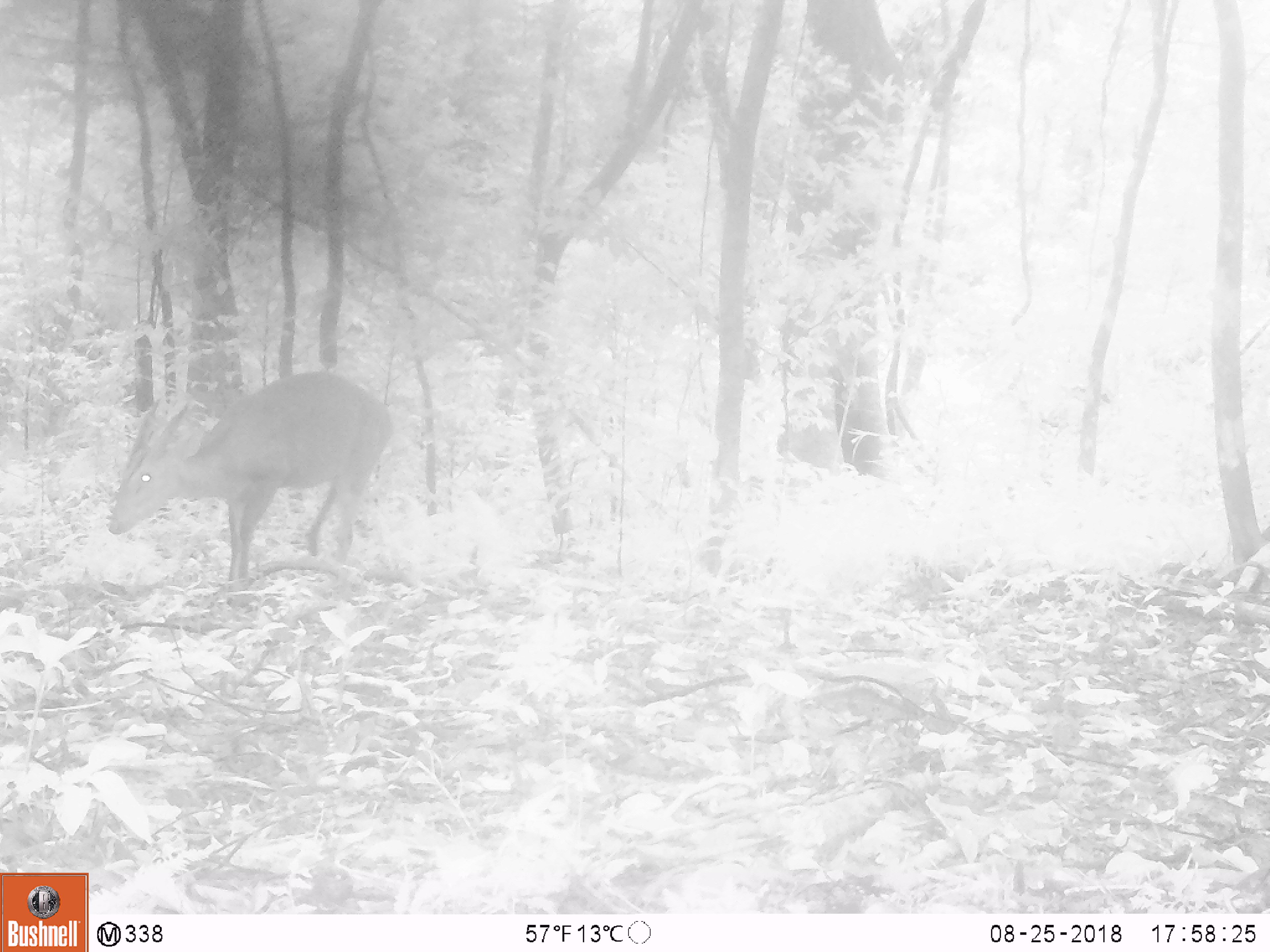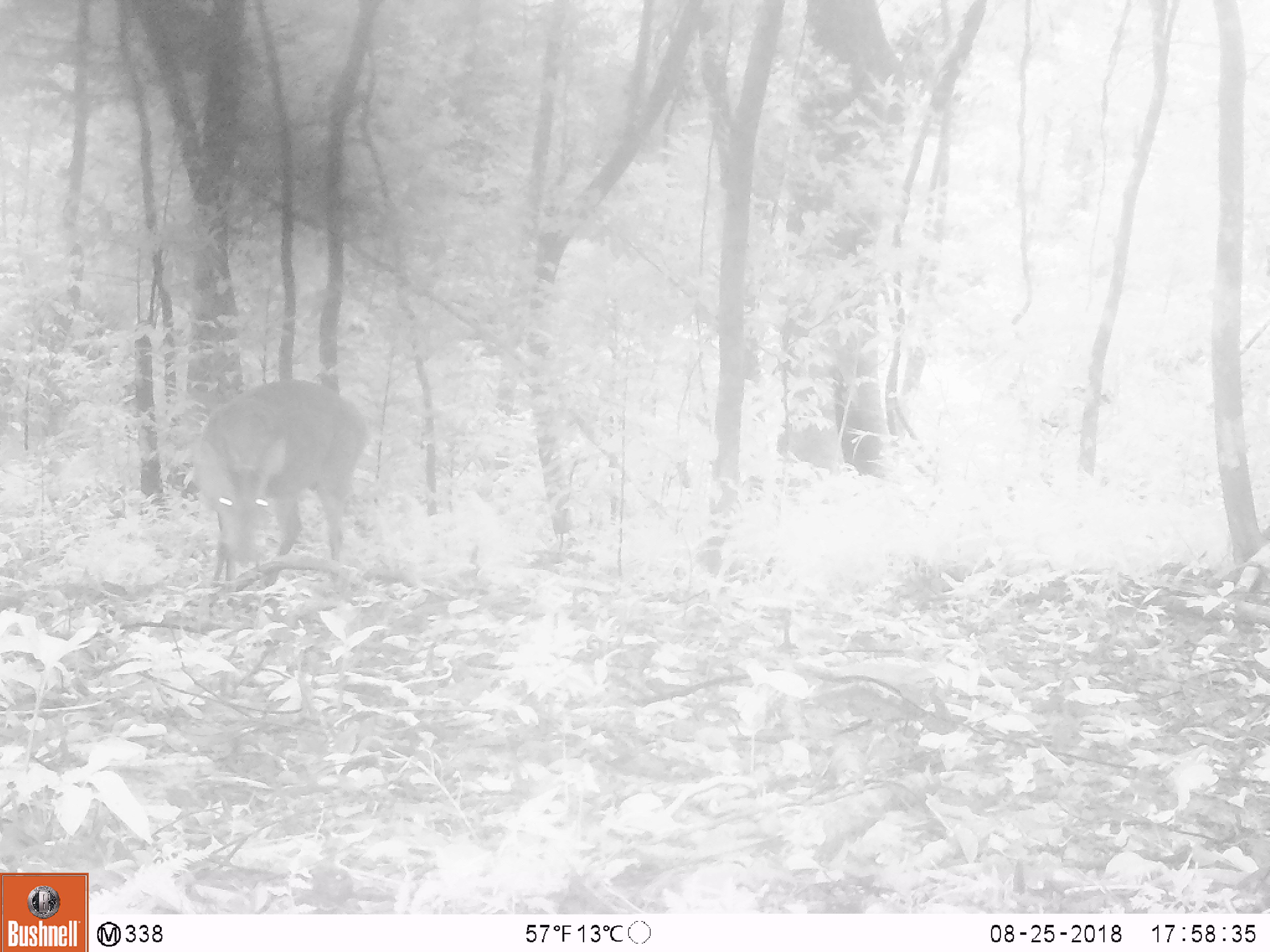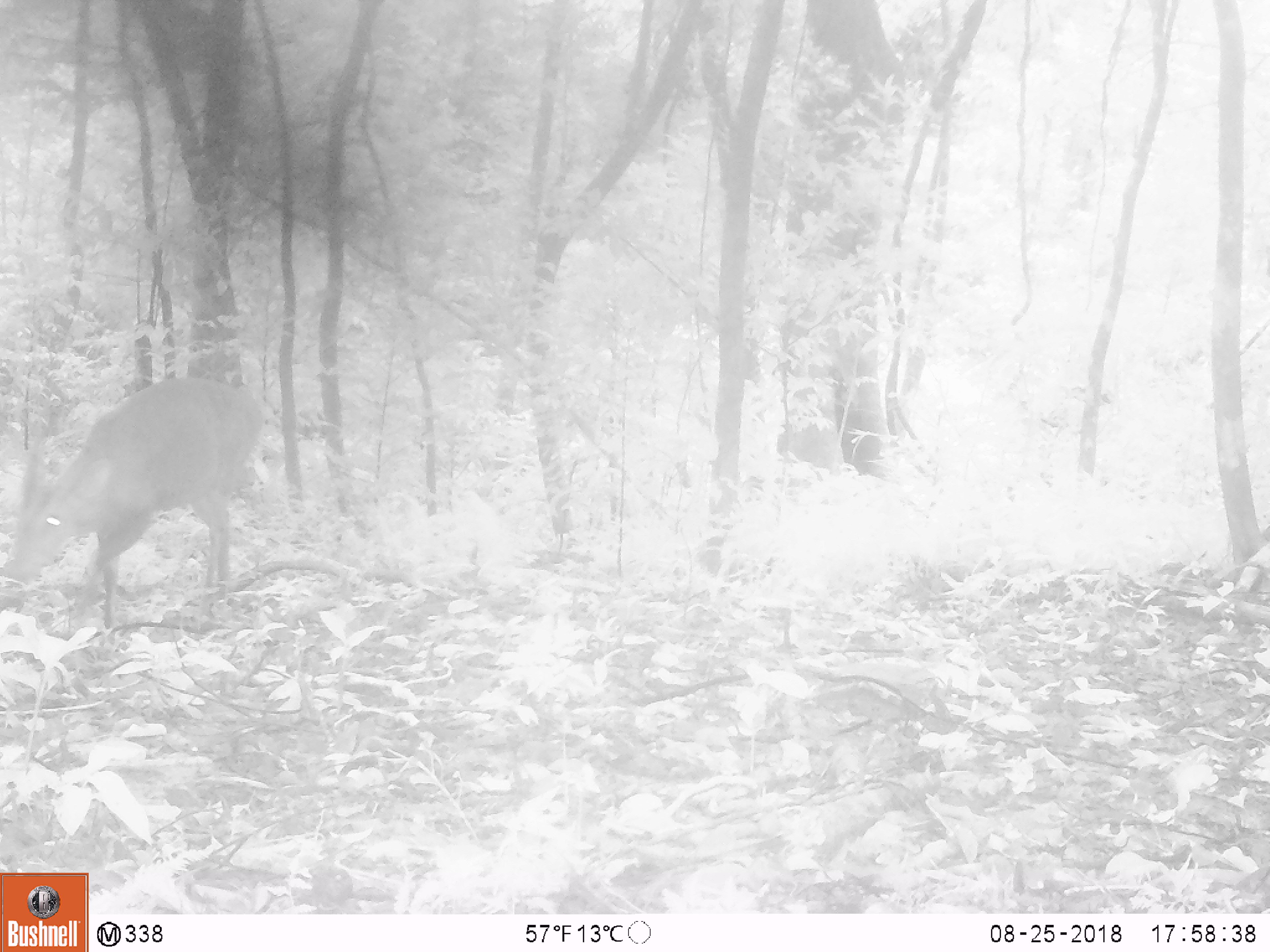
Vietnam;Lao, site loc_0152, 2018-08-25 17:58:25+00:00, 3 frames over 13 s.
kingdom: Animalia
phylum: Chordata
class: Mammalia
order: Artiodactyla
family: Cervidae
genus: Muntiacus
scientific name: Muntiacus vuquangensis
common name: large-antlered muntjac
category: large antlered muntjac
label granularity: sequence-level